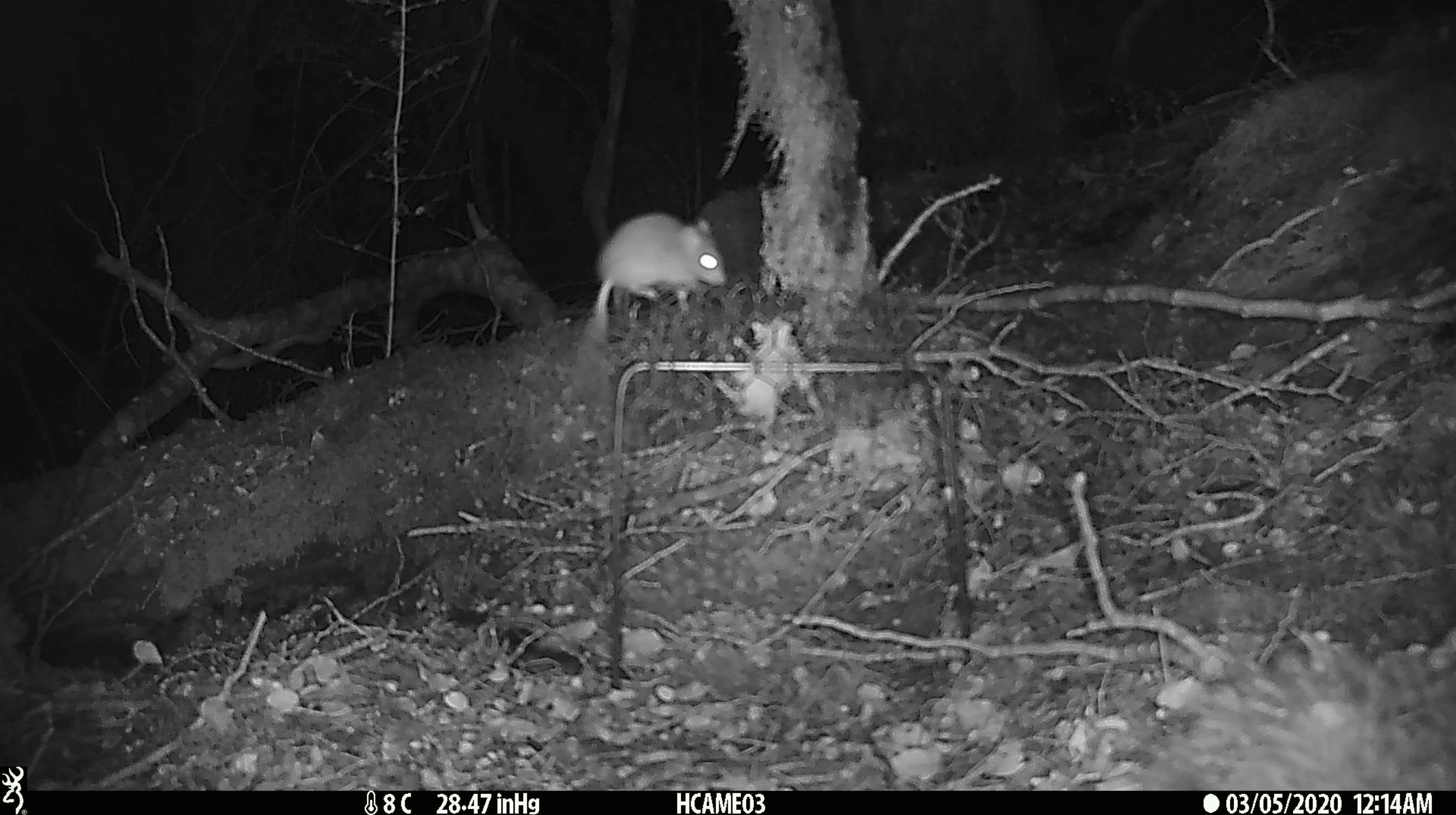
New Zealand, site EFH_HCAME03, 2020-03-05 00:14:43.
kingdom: Animalia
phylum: Chordata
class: Mammalia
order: Rodentia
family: Muridae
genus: Mus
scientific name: Mus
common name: mouse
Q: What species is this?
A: Mouse (Mus).